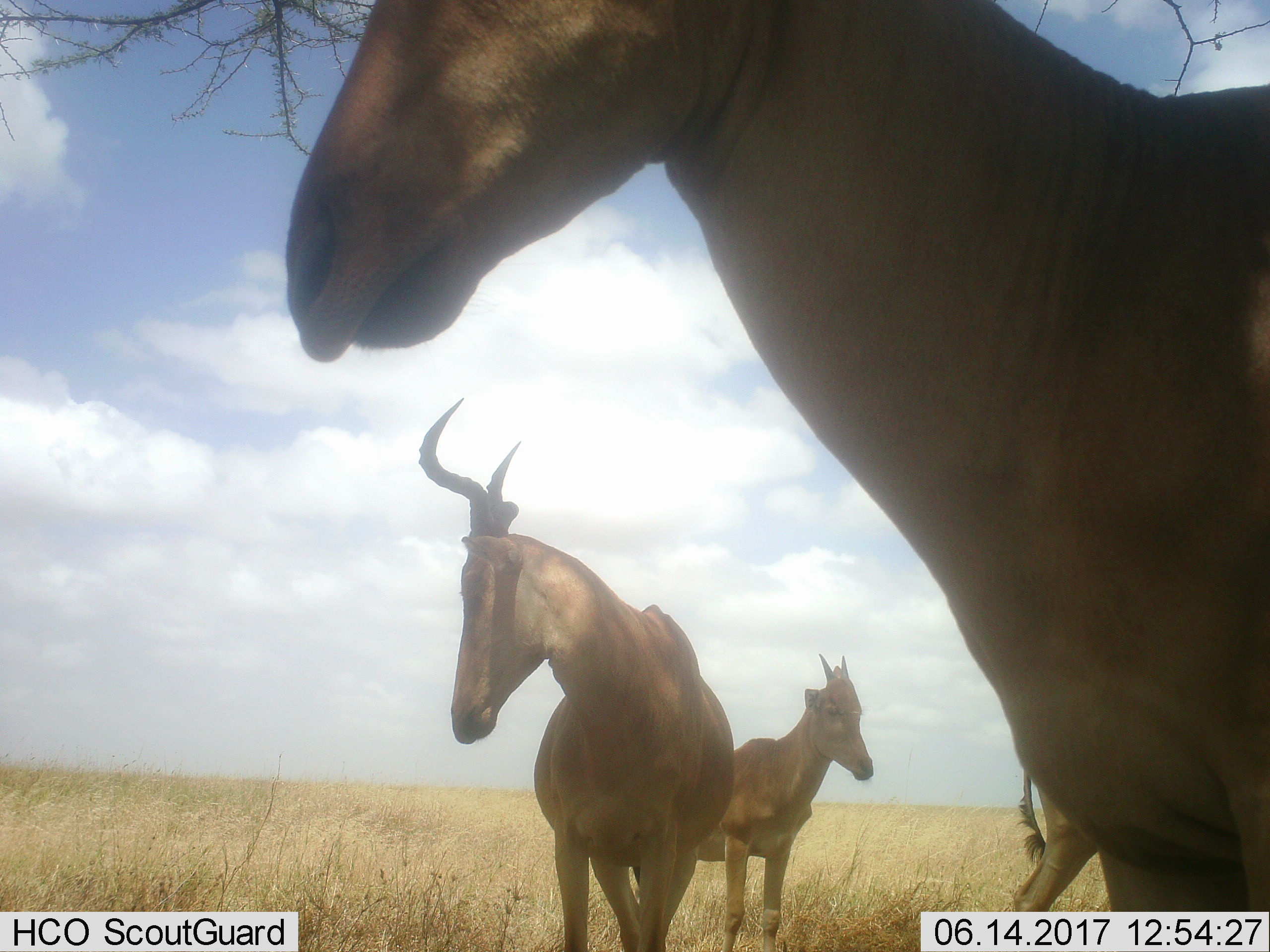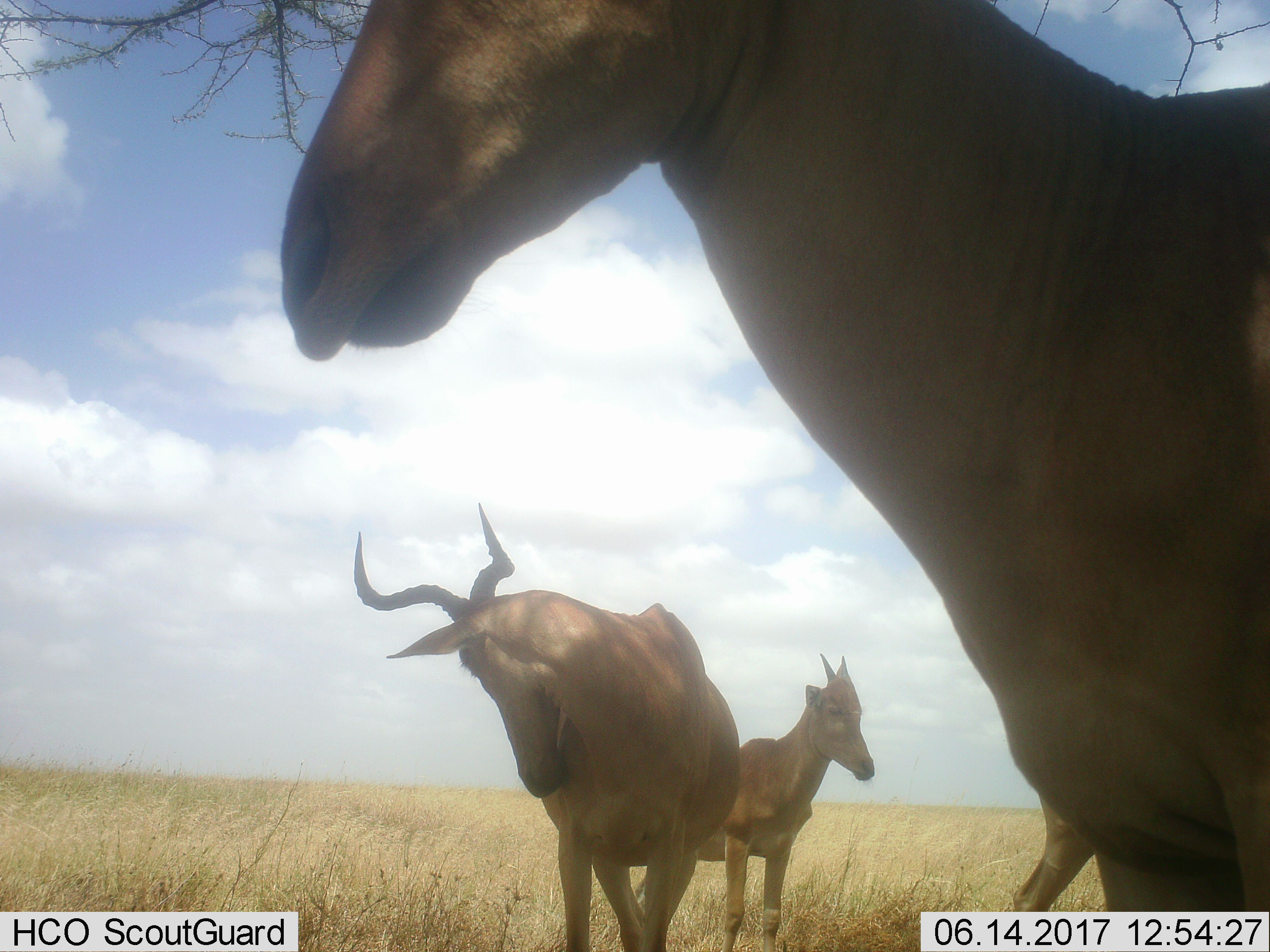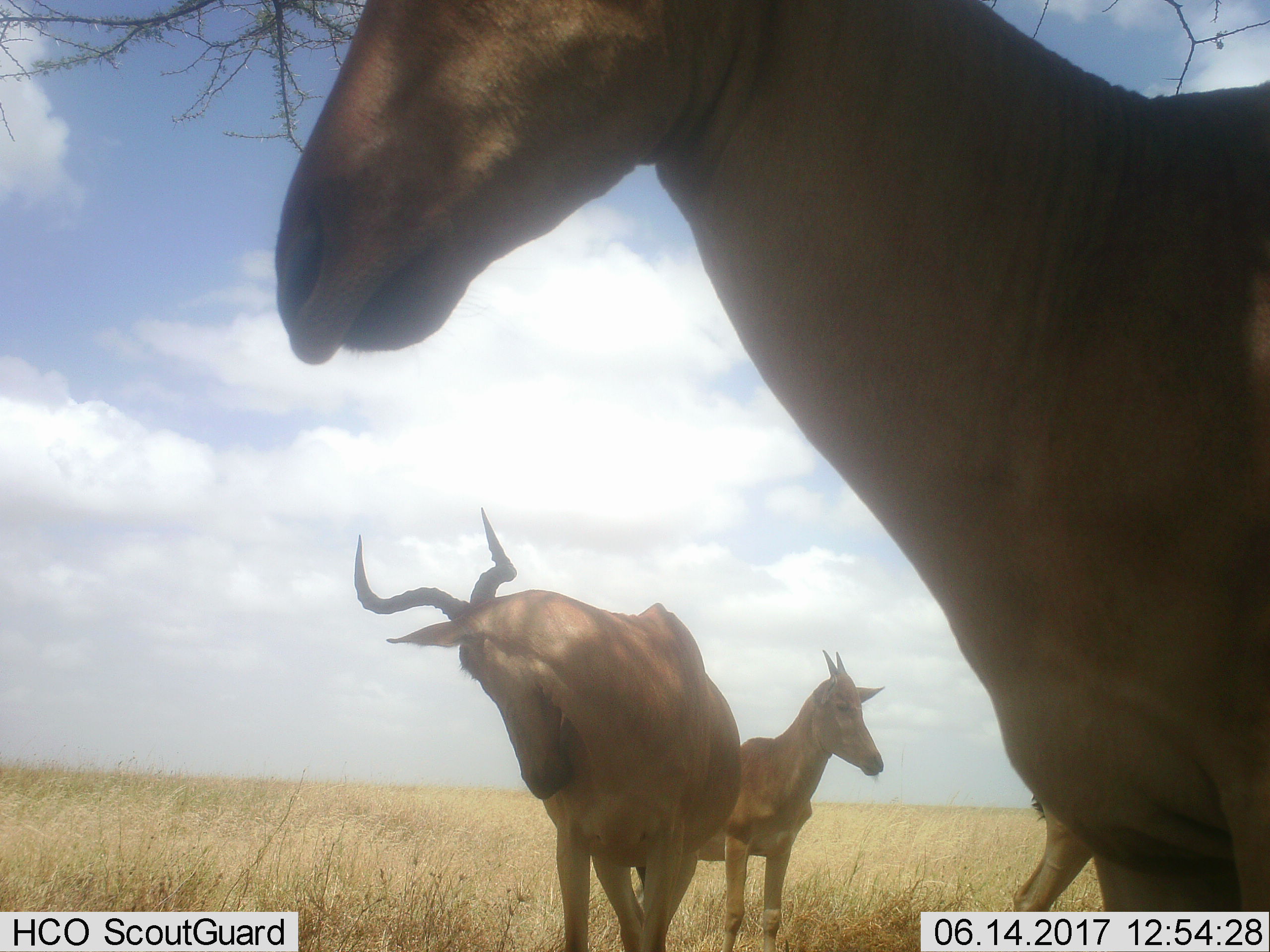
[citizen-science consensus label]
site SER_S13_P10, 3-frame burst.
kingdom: Animalia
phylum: Chordata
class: Mammalia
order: Artiodactyla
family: Bovidae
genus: Alcelaphus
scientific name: Alcelaphus buselaphus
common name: hartebeest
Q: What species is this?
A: Hartebeest (Alcelaphus buselaphus).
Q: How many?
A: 4.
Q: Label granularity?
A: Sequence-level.